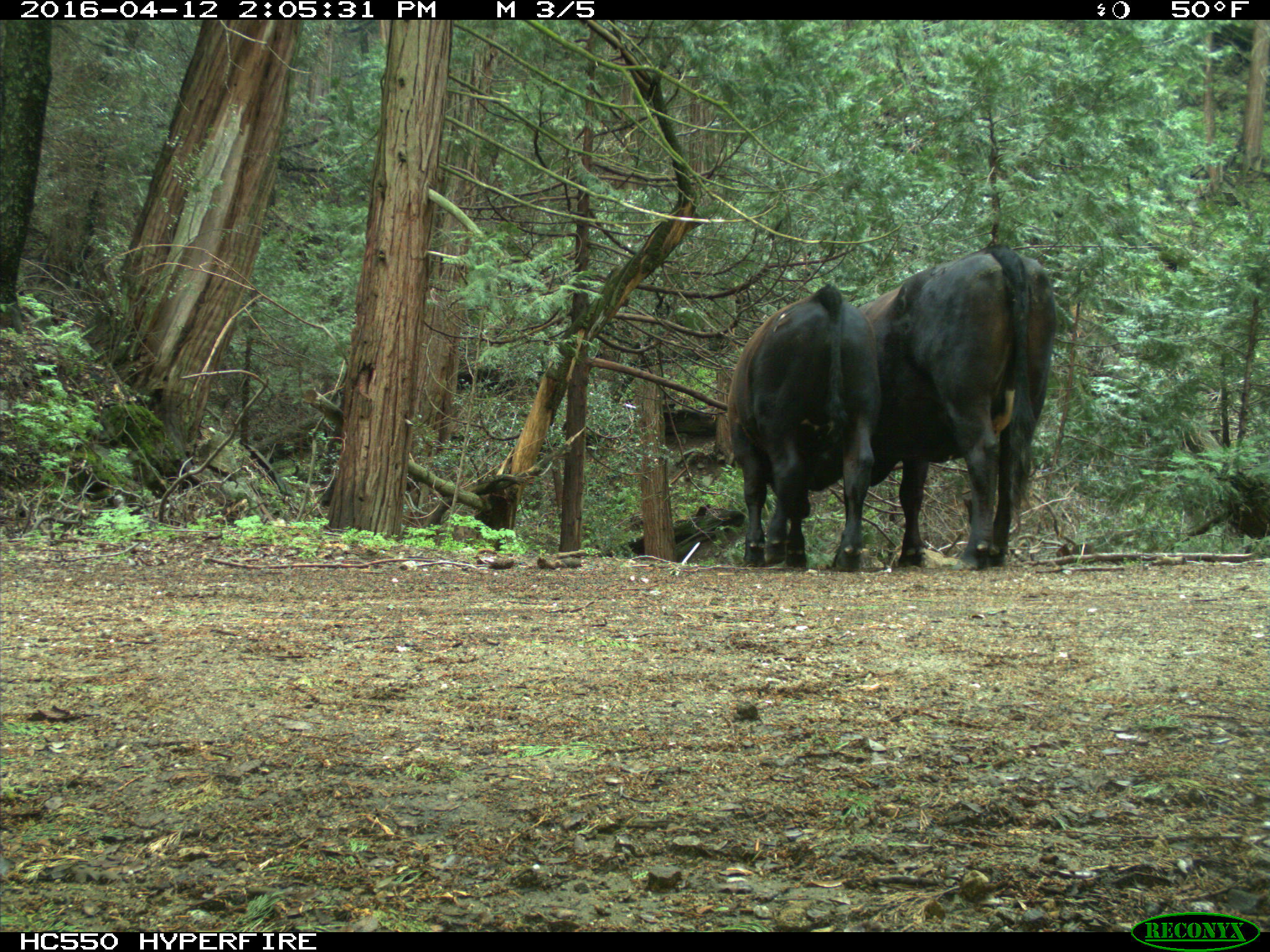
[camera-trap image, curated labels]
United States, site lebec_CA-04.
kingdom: Animalia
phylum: Chordata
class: Mammalia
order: Artiodactyla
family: Bovidae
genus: Bos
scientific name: Bos taurus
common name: domestic cow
Bos taurus (domestic cow).